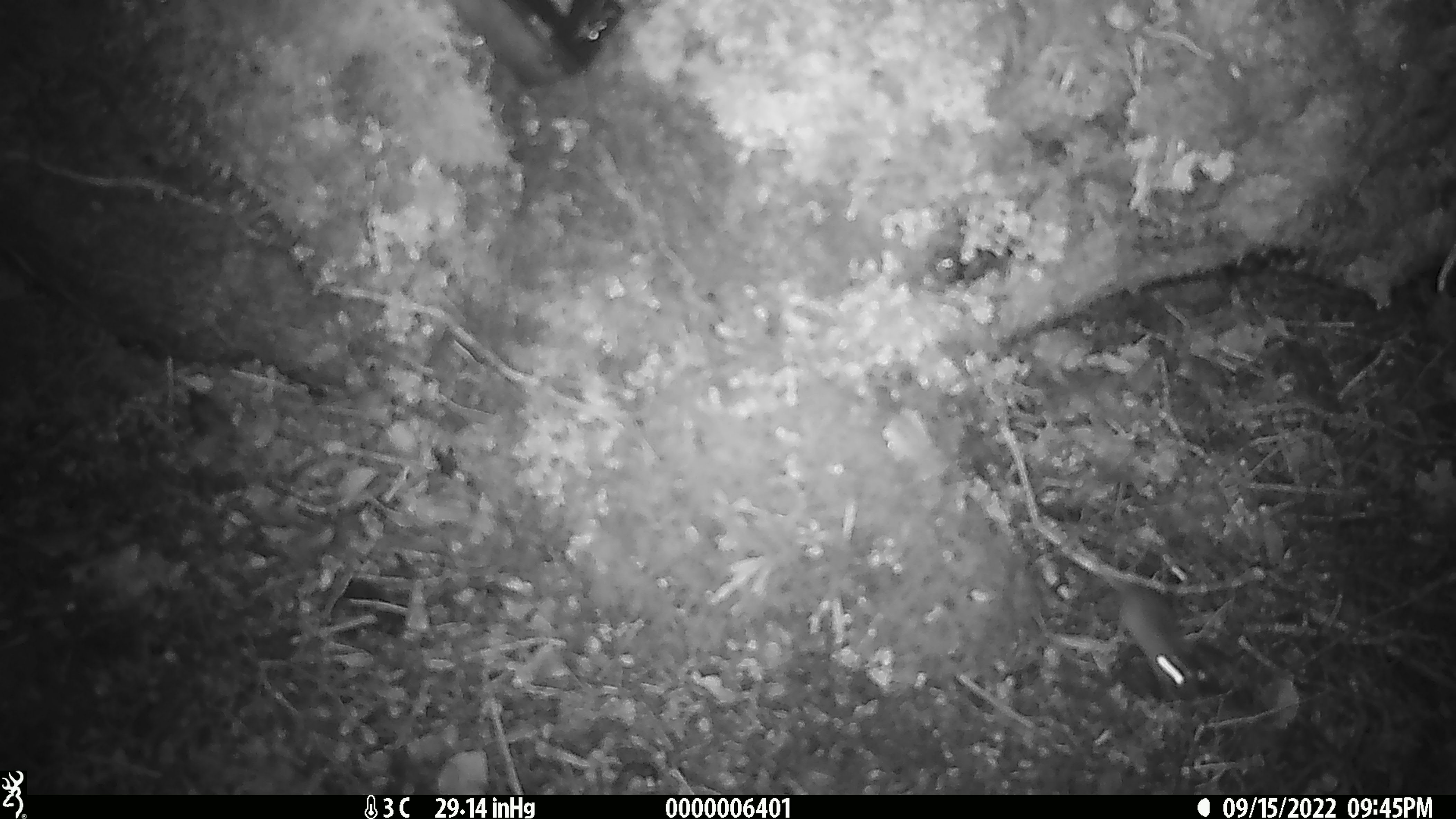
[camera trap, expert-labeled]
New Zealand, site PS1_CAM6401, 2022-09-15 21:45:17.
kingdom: Animalia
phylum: Chordata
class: Mammalia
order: Rodentia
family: Muridae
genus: Mus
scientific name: Mus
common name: mouse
Mouse (Mus).